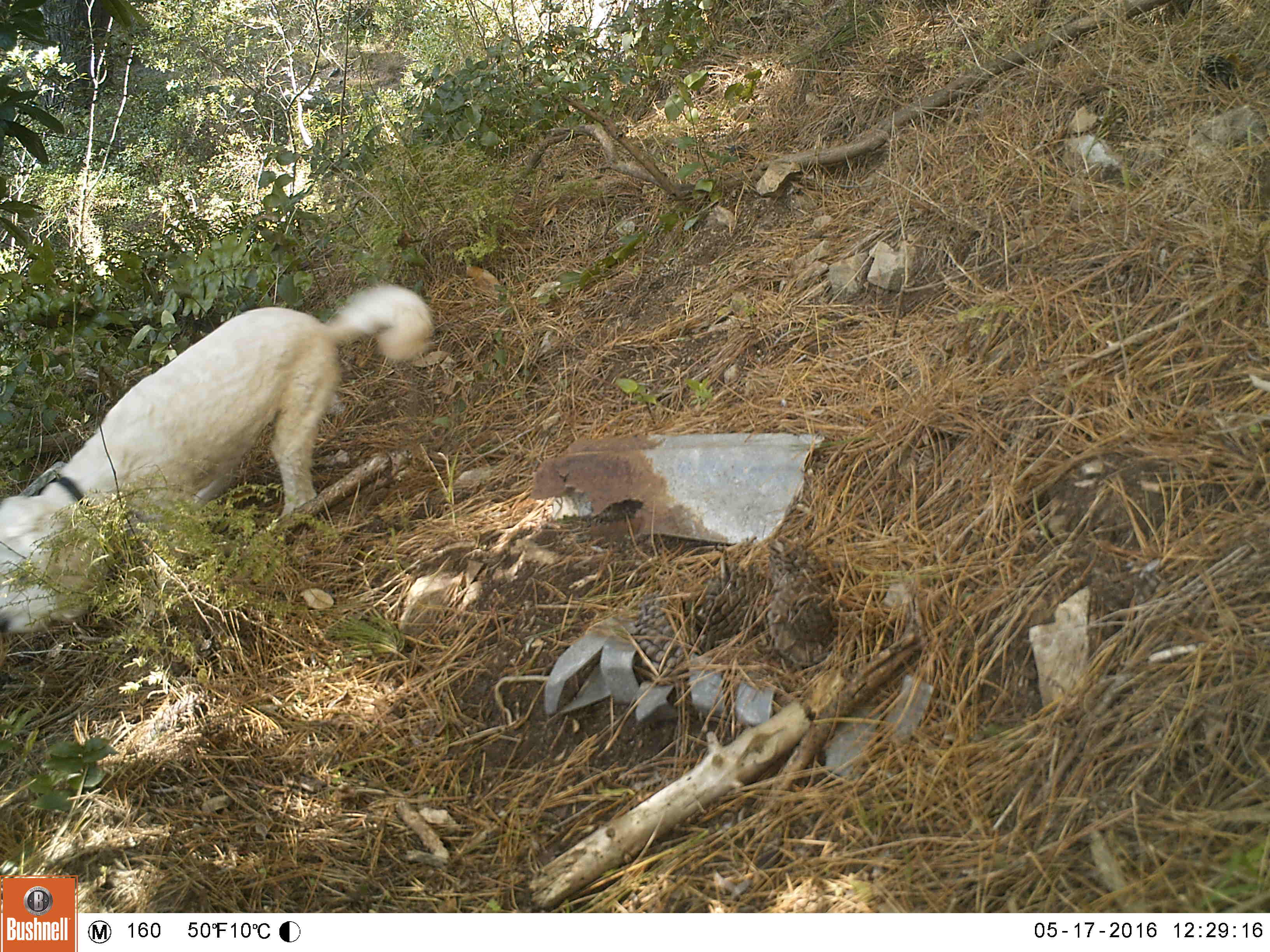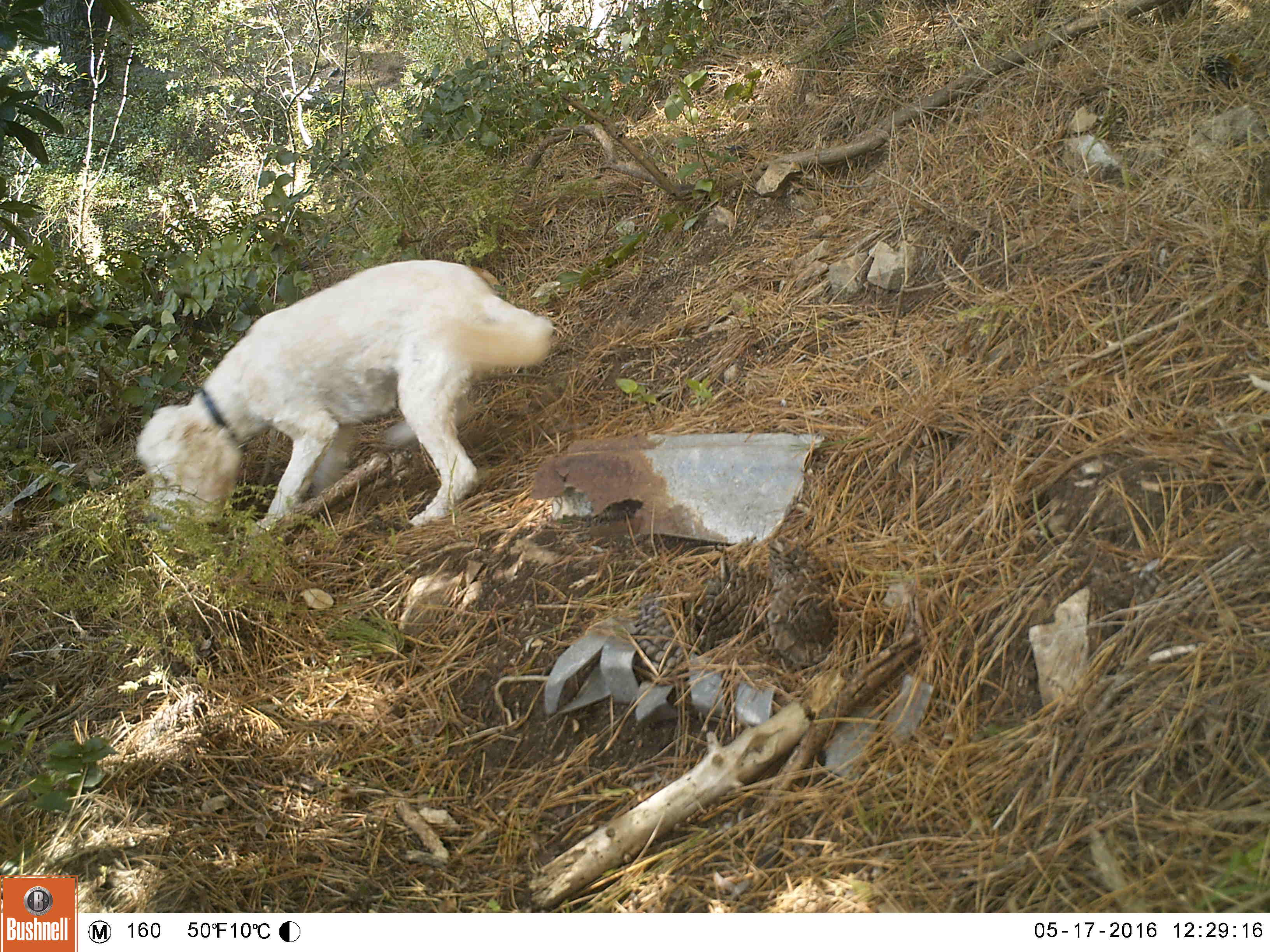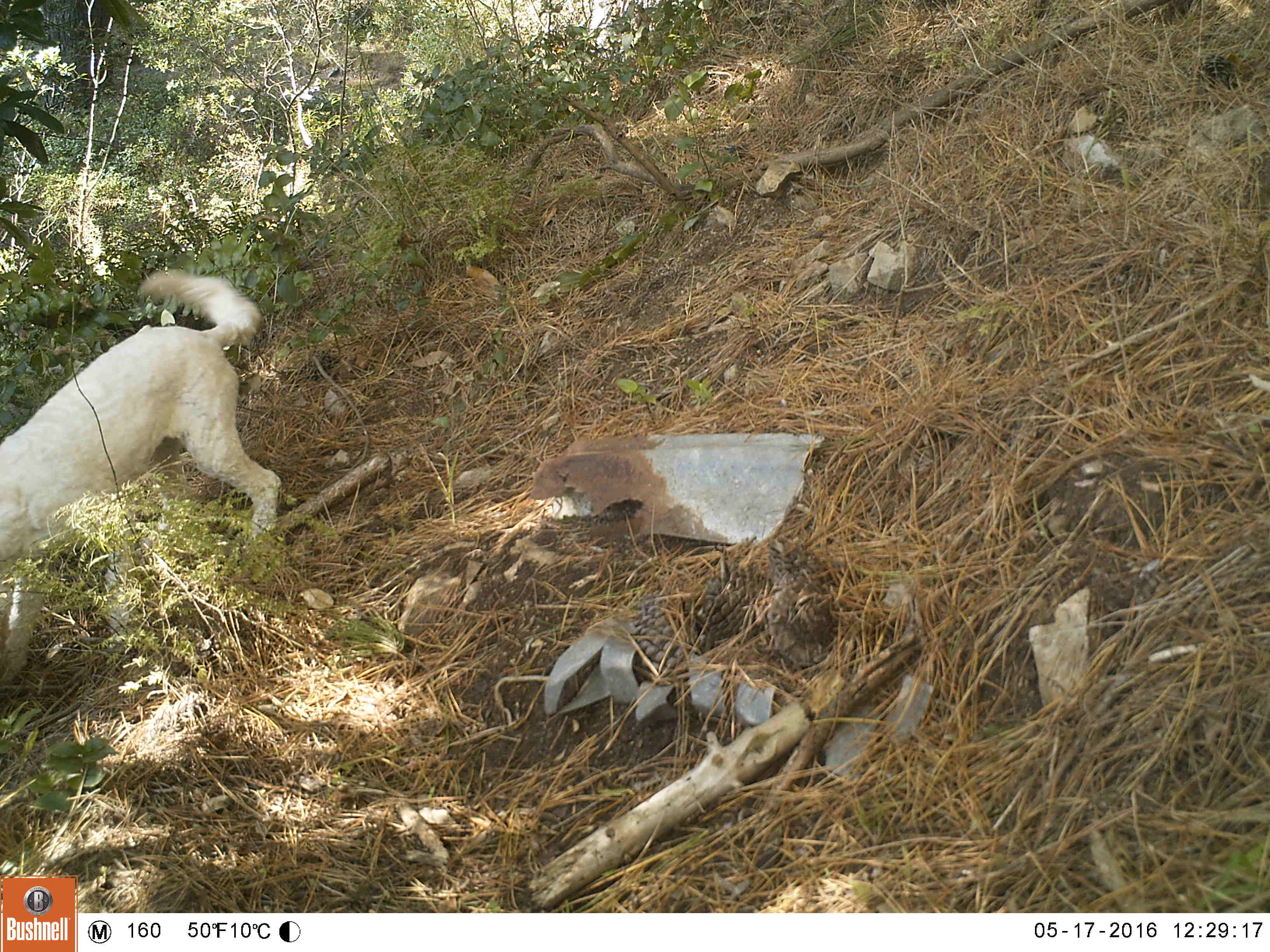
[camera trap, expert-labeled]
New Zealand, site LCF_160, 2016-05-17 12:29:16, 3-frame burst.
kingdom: Animalia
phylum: Chordata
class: Mammalia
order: Carnivora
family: Canidae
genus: Canis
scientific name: Canis familiaris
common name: domestic dog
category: dog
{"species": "dog (domestic dog) (Canis familiaris)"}